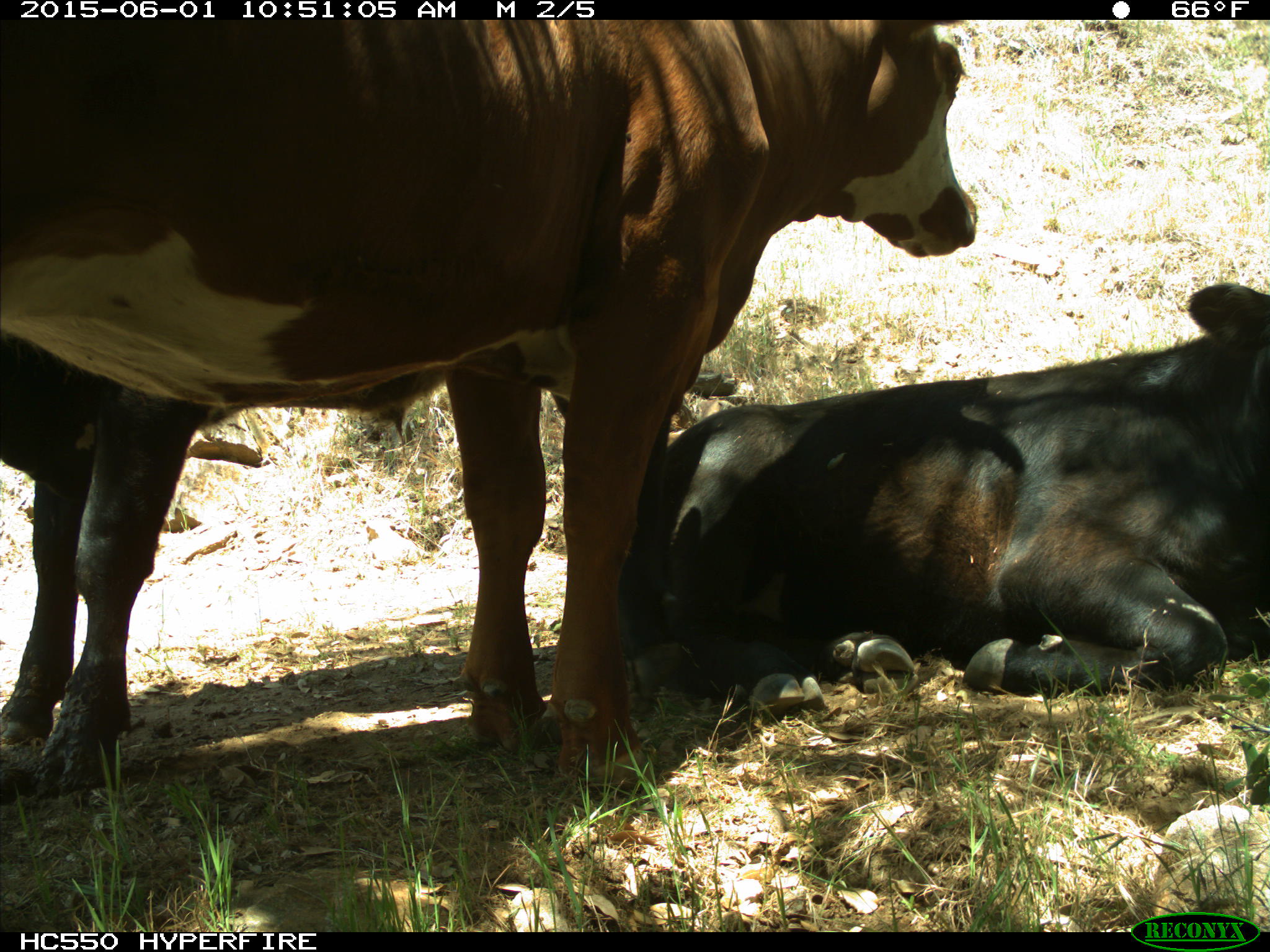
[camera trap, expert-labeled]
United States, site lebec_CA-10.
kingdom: Animalia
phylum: Chordata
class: Mammalia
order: Artiodactyla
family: Bovidae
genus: Bos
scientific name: Bos taurus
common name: domestic cow